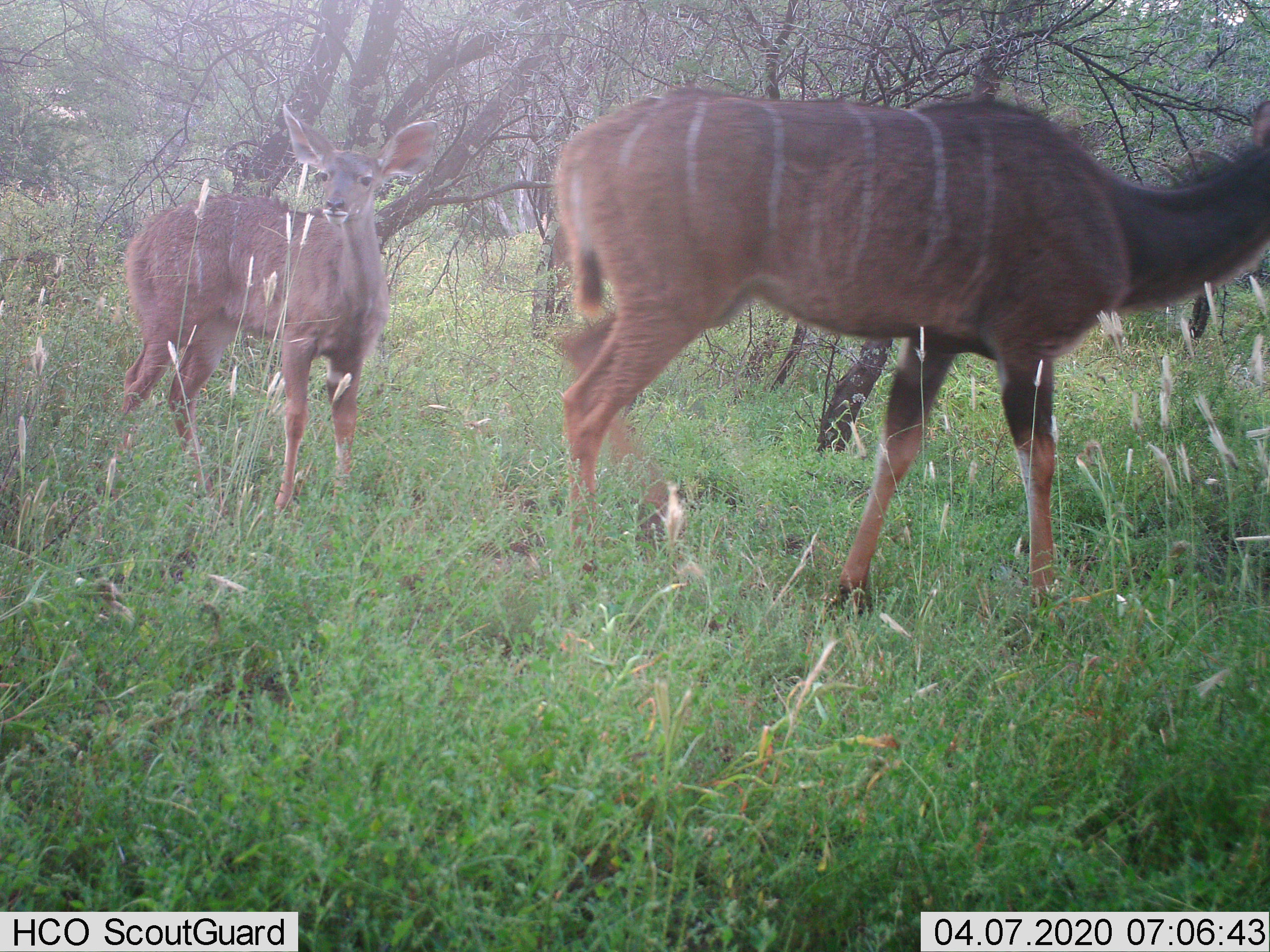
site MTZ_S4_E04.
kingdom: Animalia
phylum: Chordata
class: Mammalia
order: Artiodactyla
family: Bovidae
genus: Tragelaphus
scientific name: Tragelaphus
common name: kudu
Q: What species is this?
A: Kudu (Tragelaphus).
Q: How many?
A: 2.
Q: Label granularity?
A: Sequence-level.